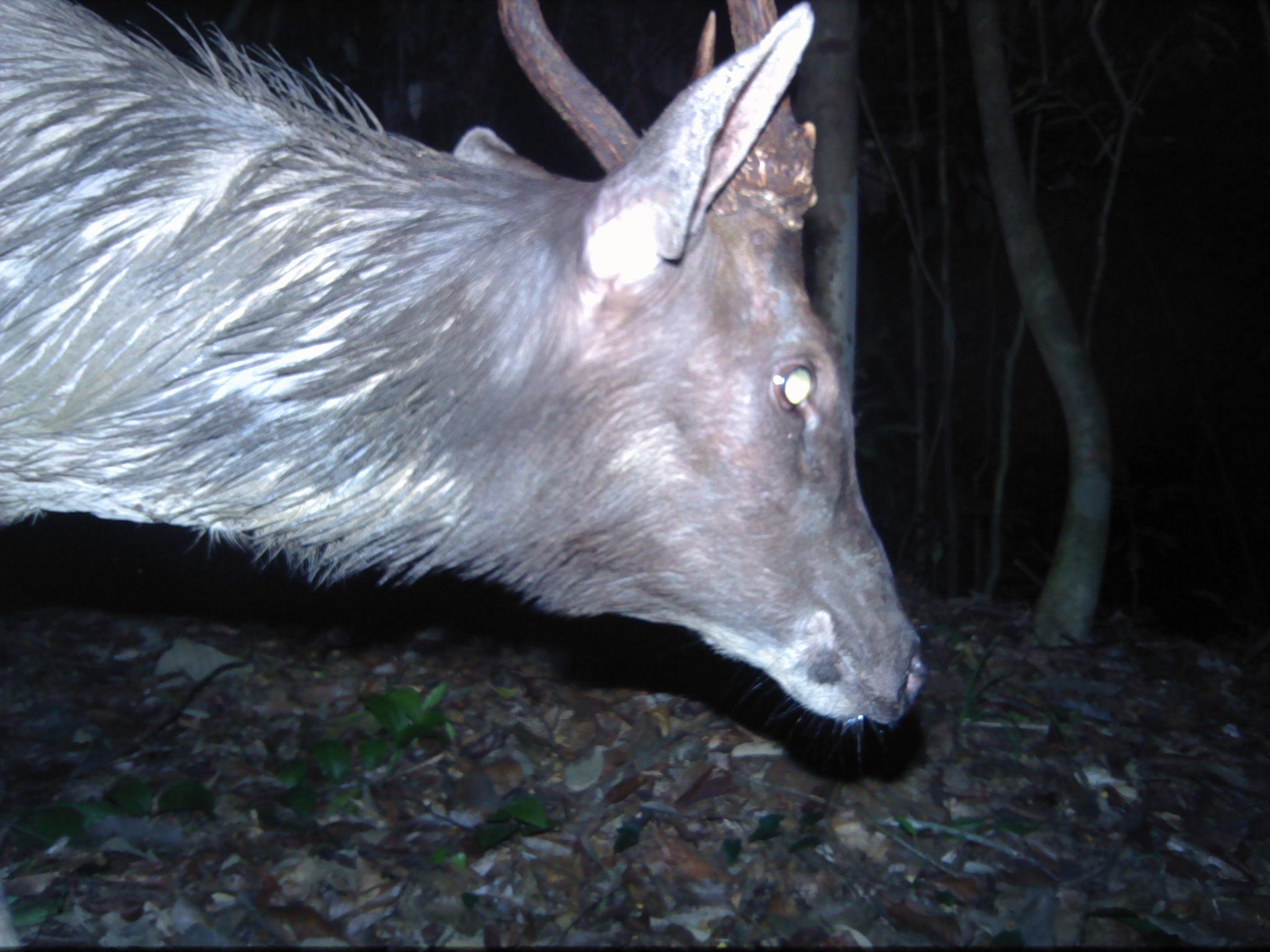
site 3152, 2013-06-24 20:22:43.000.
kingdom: Animalia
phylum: Chordata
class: Mammalia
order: Artiodactyla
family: Bovidae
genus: Capricornis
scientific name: Capricornis sumatraensis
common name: southern serow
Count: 1.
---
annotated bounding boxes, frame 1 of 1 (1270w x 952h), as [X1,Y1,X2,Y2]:
capricornis sumatraensis: [0,0,927,754]